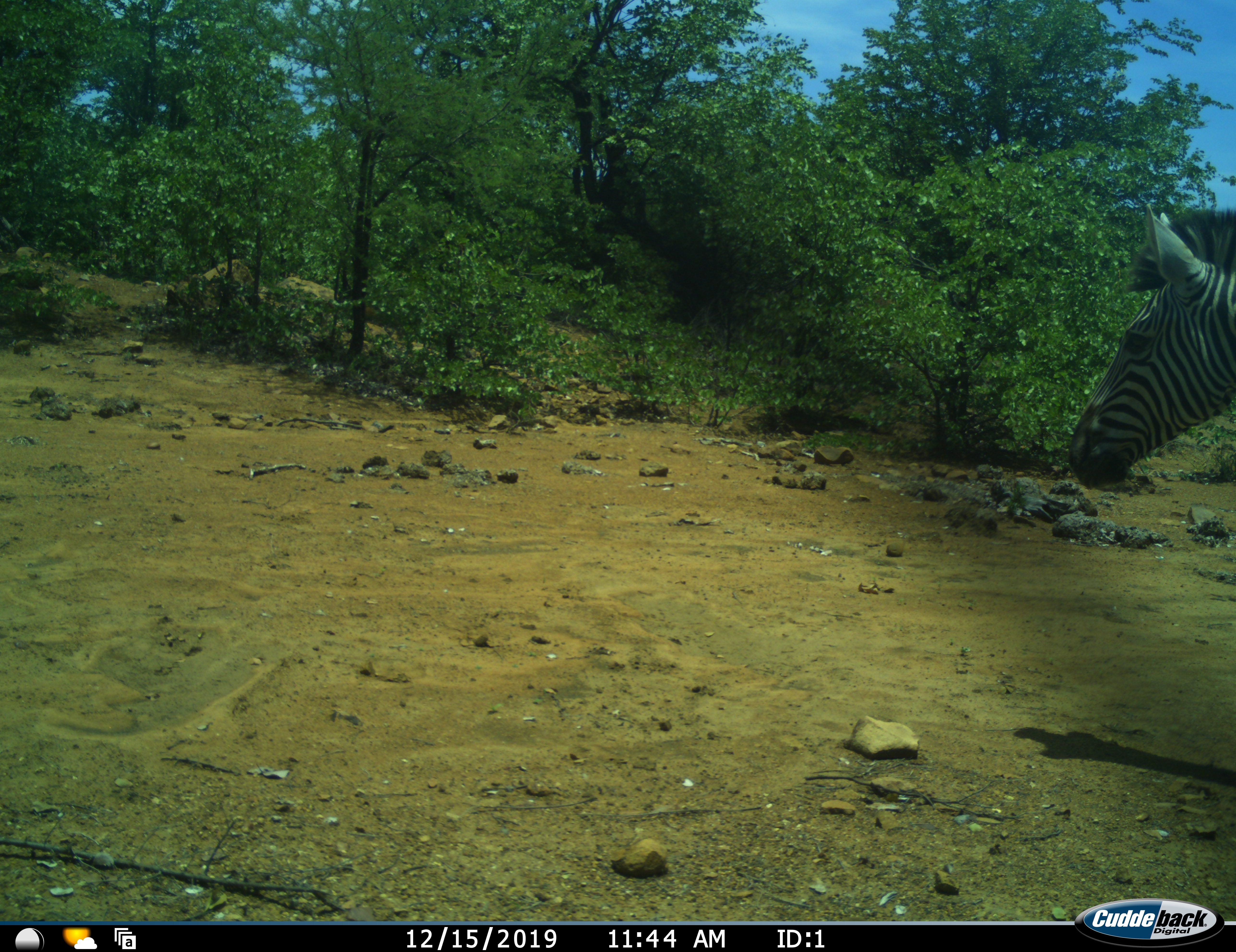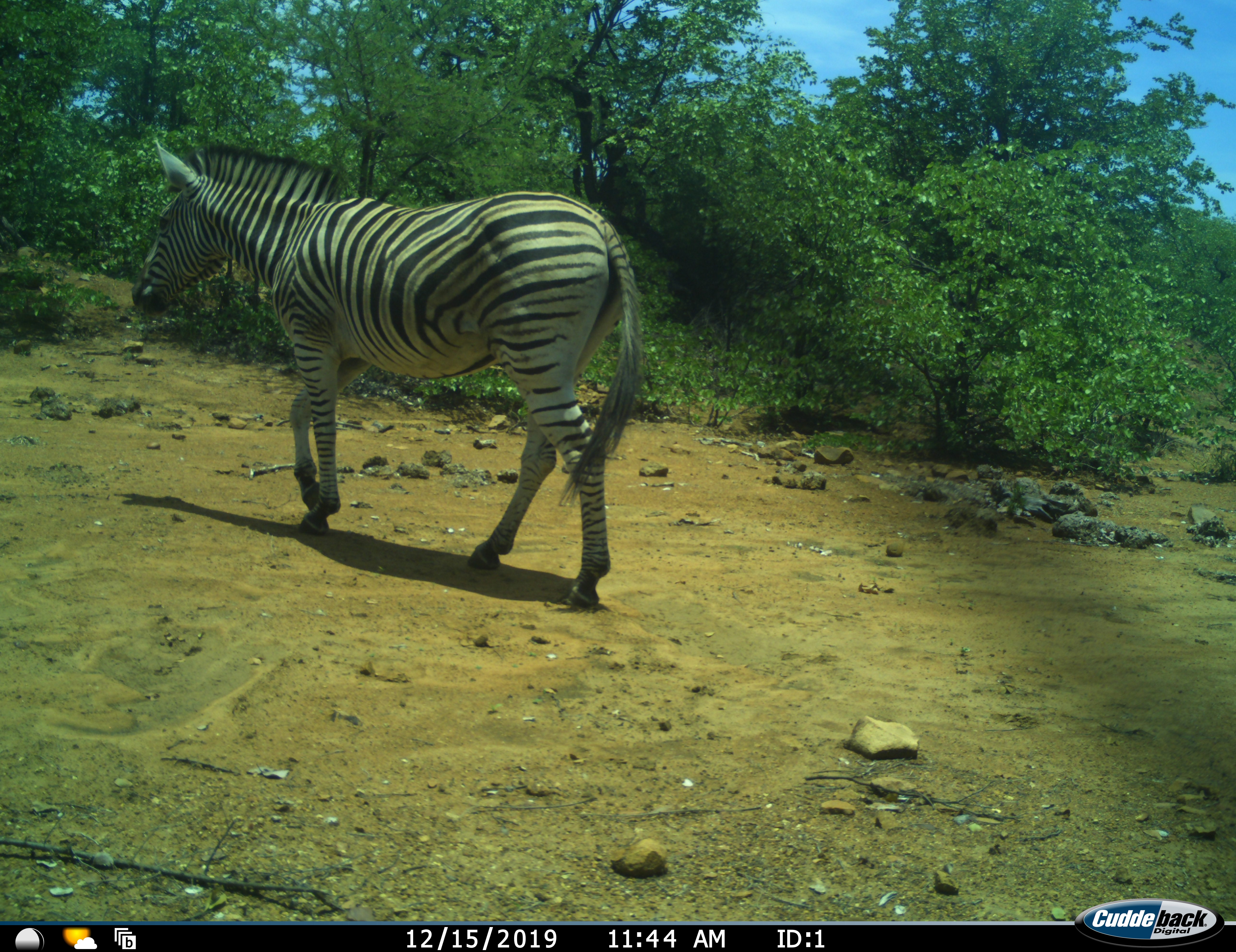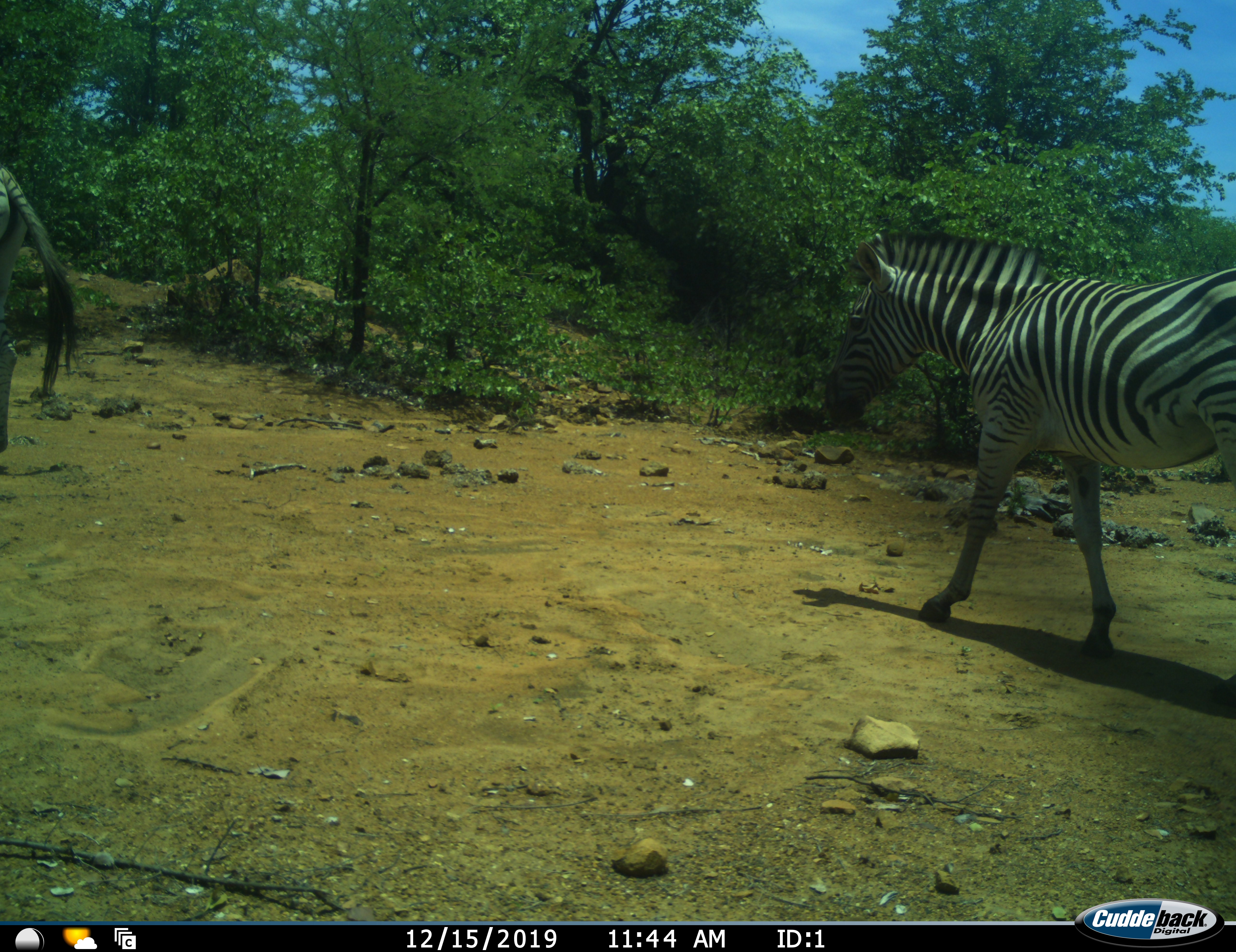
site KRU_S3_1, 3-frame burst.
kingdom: Animalia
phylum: Chordata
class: Mammalia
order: Perissodactyla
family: Equidae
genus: Equus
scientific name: Equus quagga burchellii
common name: burchell's zebra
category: zebraburchells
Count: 2.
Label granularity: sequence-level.